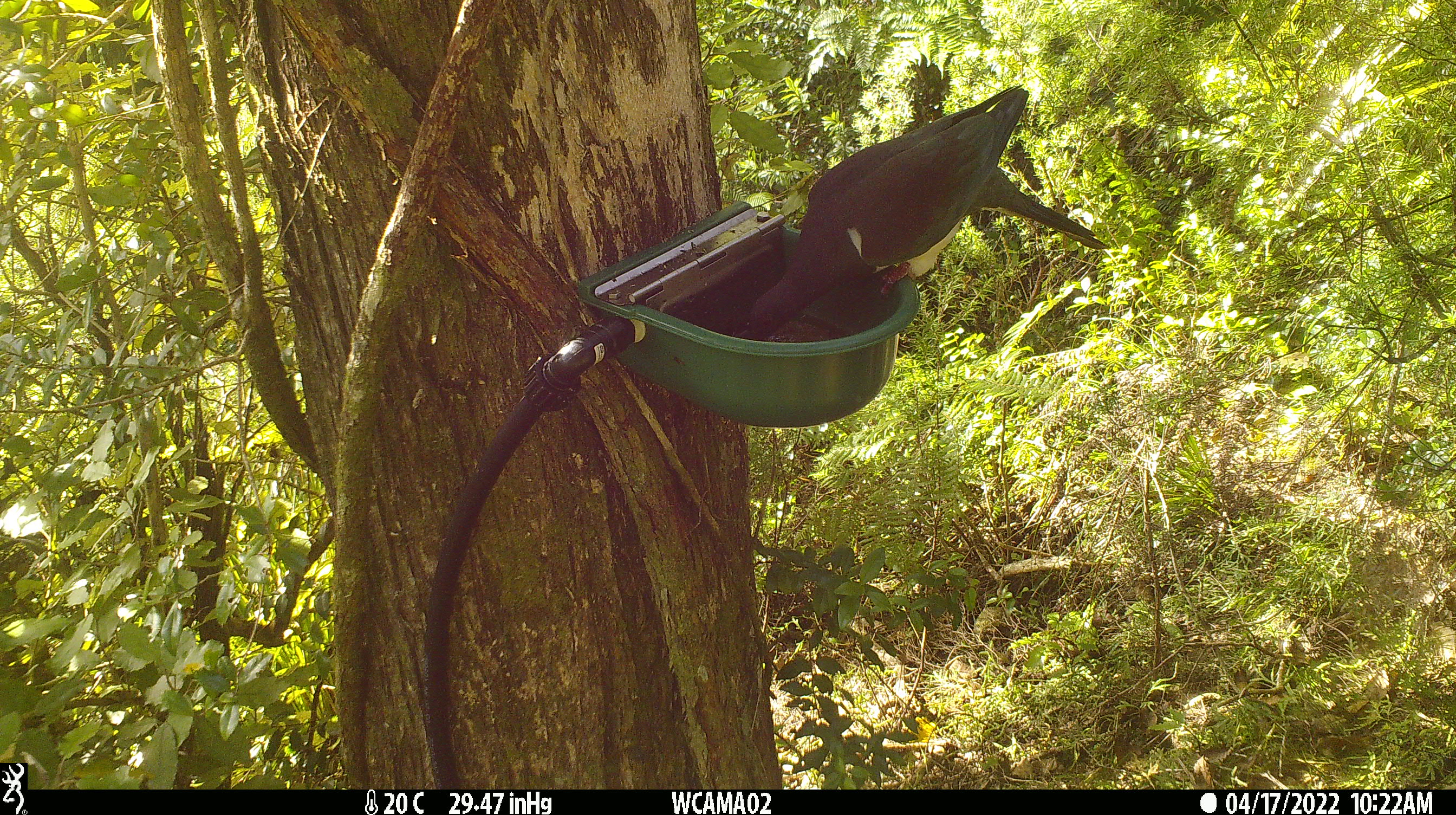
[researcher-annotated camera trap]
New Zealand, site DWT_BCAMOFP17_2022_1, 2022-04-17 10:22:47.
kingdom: Animalia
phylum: Chordata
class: Aves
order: Columbiformes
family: Columbidae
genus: Hemiphaga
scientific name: Hemiphaga novaeseelandiae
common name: new zealand pigeon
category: kereru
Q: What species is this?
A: Kereru (new zealand pigeon) (Hemiphaga novaeseelandiae).